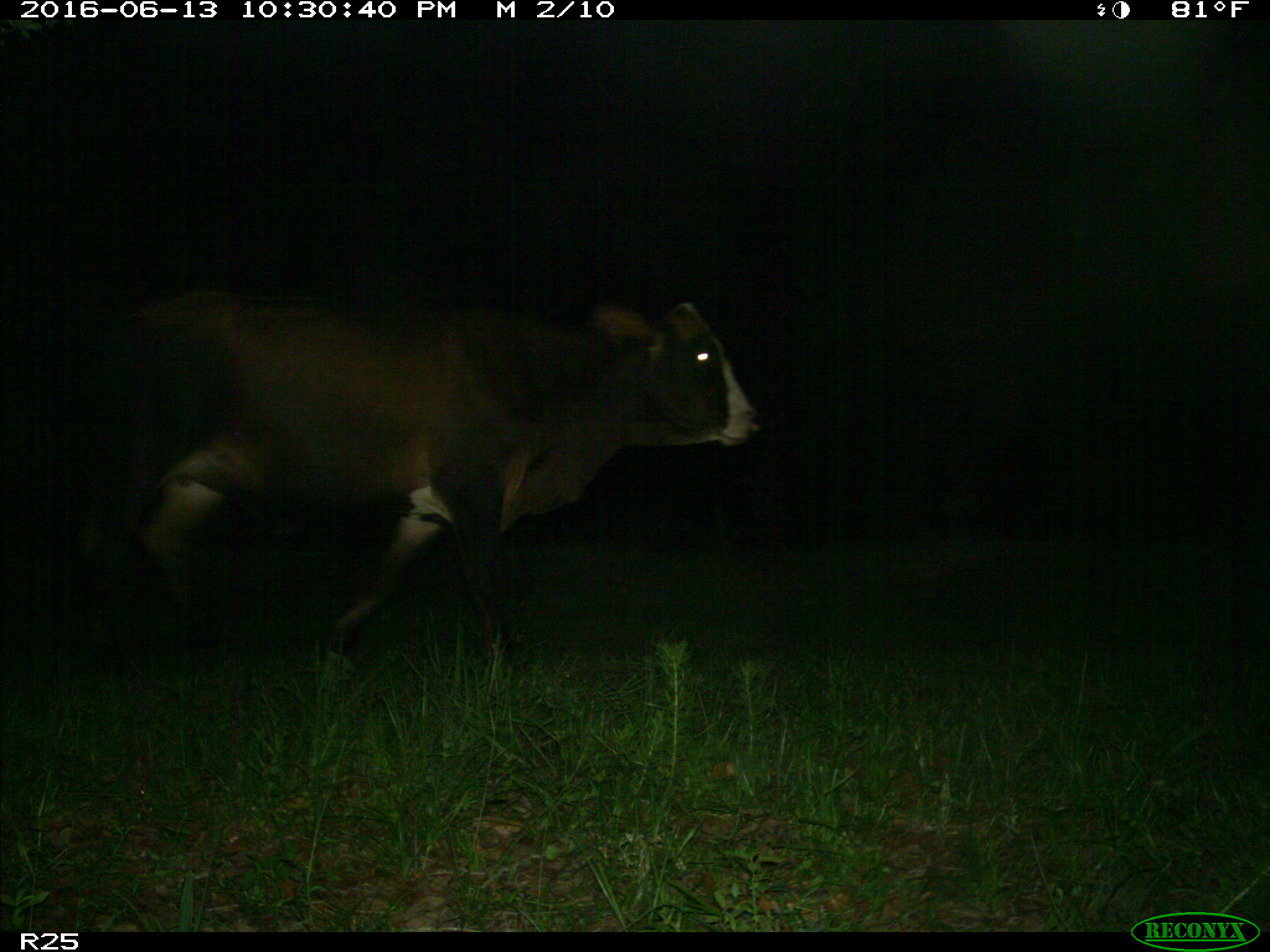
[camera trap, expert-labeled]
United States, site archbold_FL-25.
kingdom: Animalia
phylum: Chordata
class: Mammalia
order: Artiodactyla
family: Bovidae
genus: Bos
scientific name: Bos taurus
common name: domestic cow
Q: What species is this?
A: Bos taurus (domestic cow).